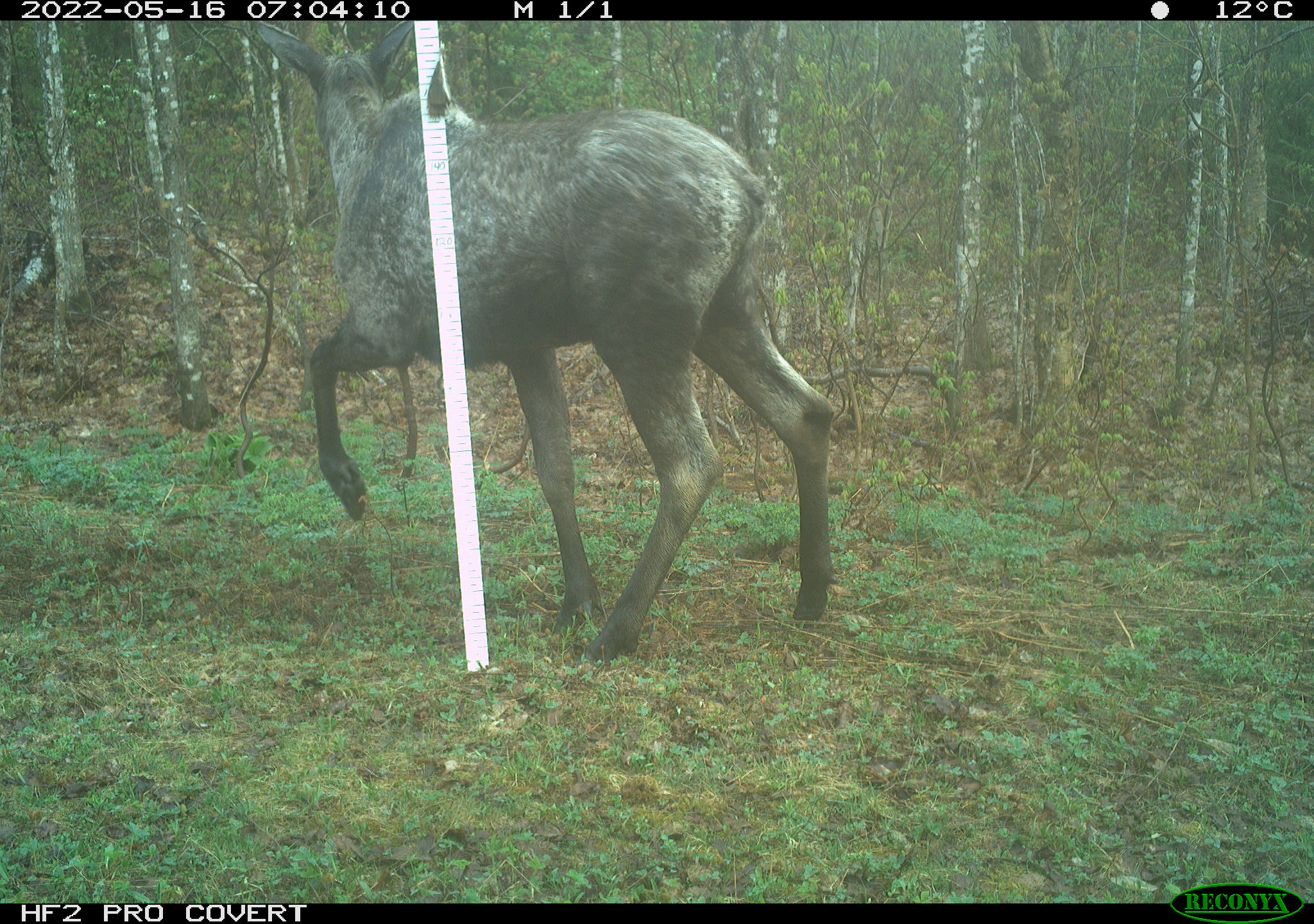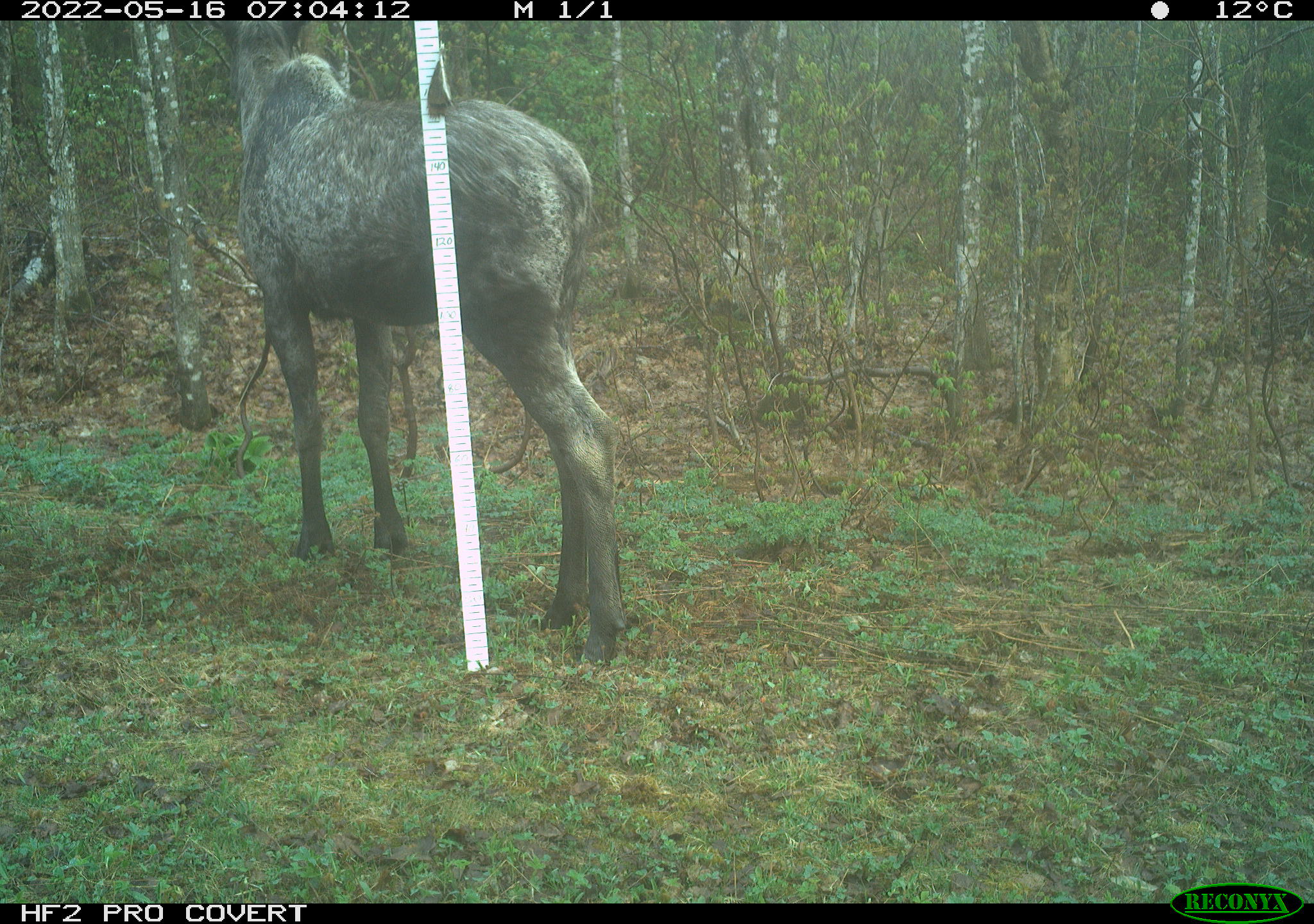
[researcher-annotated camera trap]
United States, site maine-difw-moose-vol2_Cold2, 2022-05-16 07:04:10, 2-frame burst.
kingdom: Animalia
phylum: Chordata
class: Mammalia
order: Artiodactyla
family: Cervidae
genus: Alces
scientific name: Alces alces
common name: moose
Moose (Alces alces).